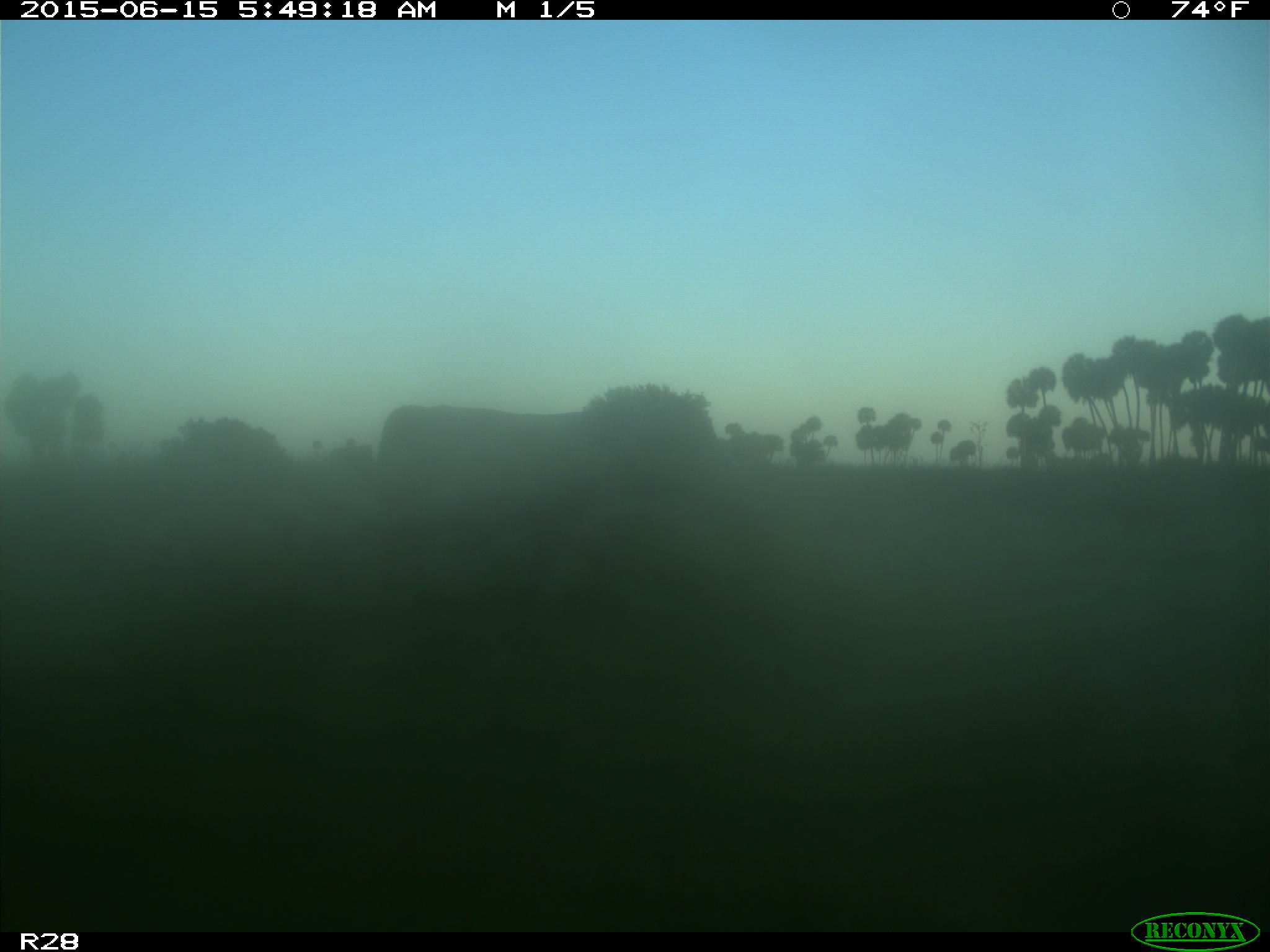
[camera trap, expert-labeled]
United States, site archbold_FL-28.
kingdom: Animalia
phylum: Chordata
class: Mammalia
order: Artiodactyla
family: Bovidae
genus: Bos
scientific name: Bos taurus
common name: domestic cow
Bos taurus (domestic cow).